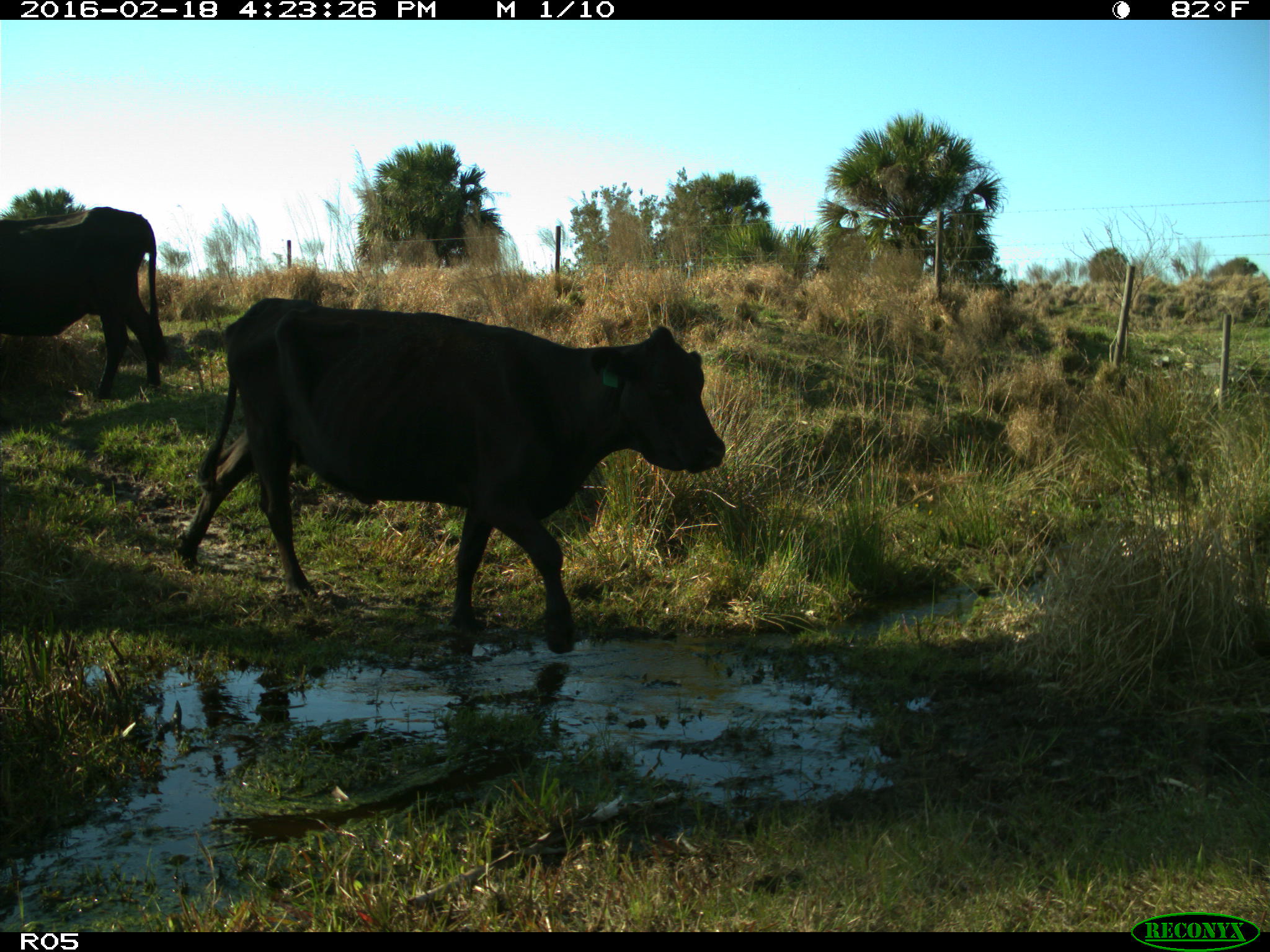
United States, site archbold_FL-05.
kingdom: Animalia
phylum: Chordata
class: Mammalia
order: Artiodactyla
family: Bovidae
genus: Bos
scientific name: Bos taurus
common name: domestic cow